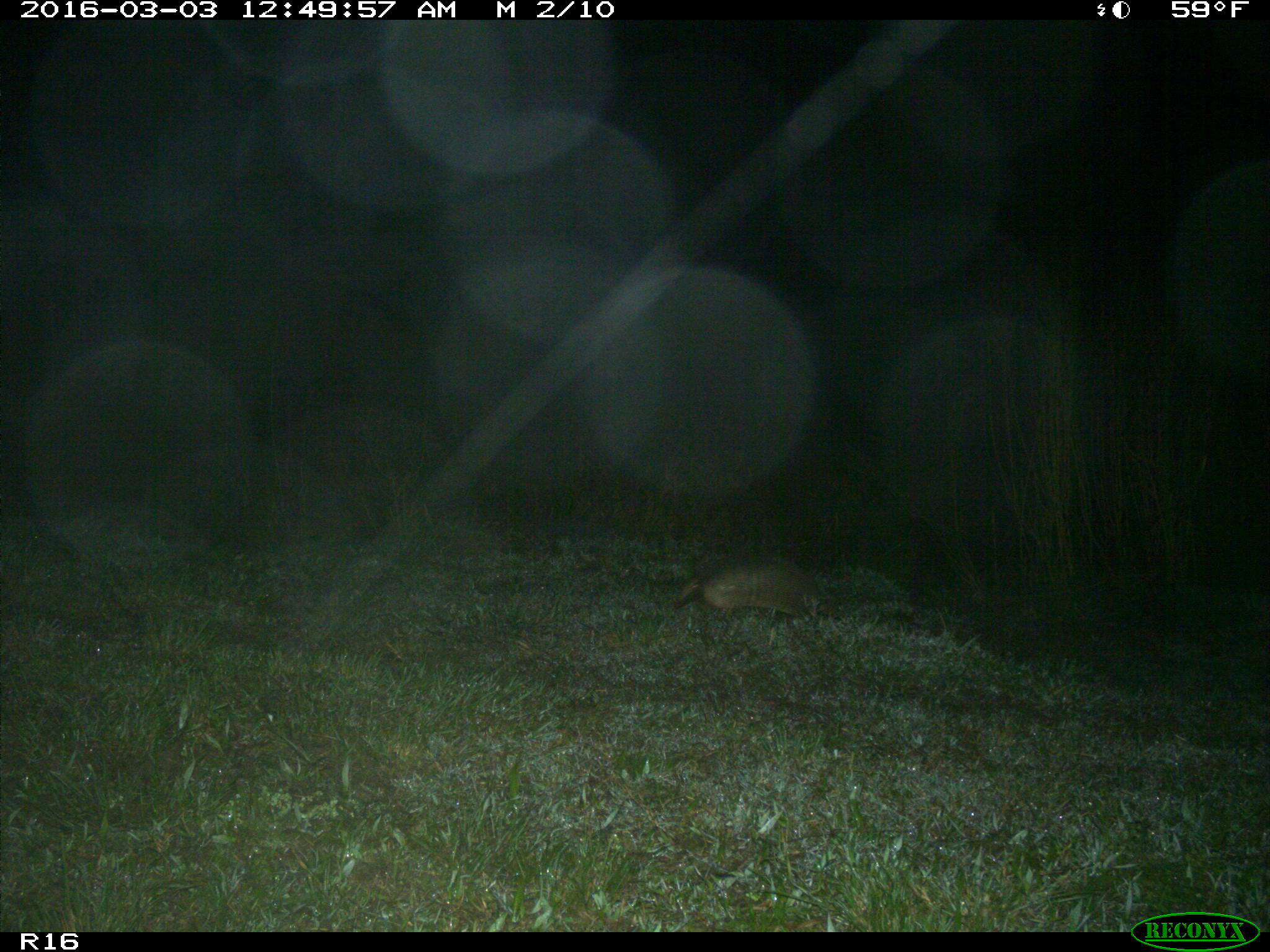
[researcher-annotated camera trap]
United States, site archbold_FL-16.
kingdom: Animalia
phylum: Chordata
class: Mammalia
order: Cingulata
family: Dasypodidae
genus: Dasypus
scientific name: Dasypus novemcinctus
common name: nine-banded armadillo